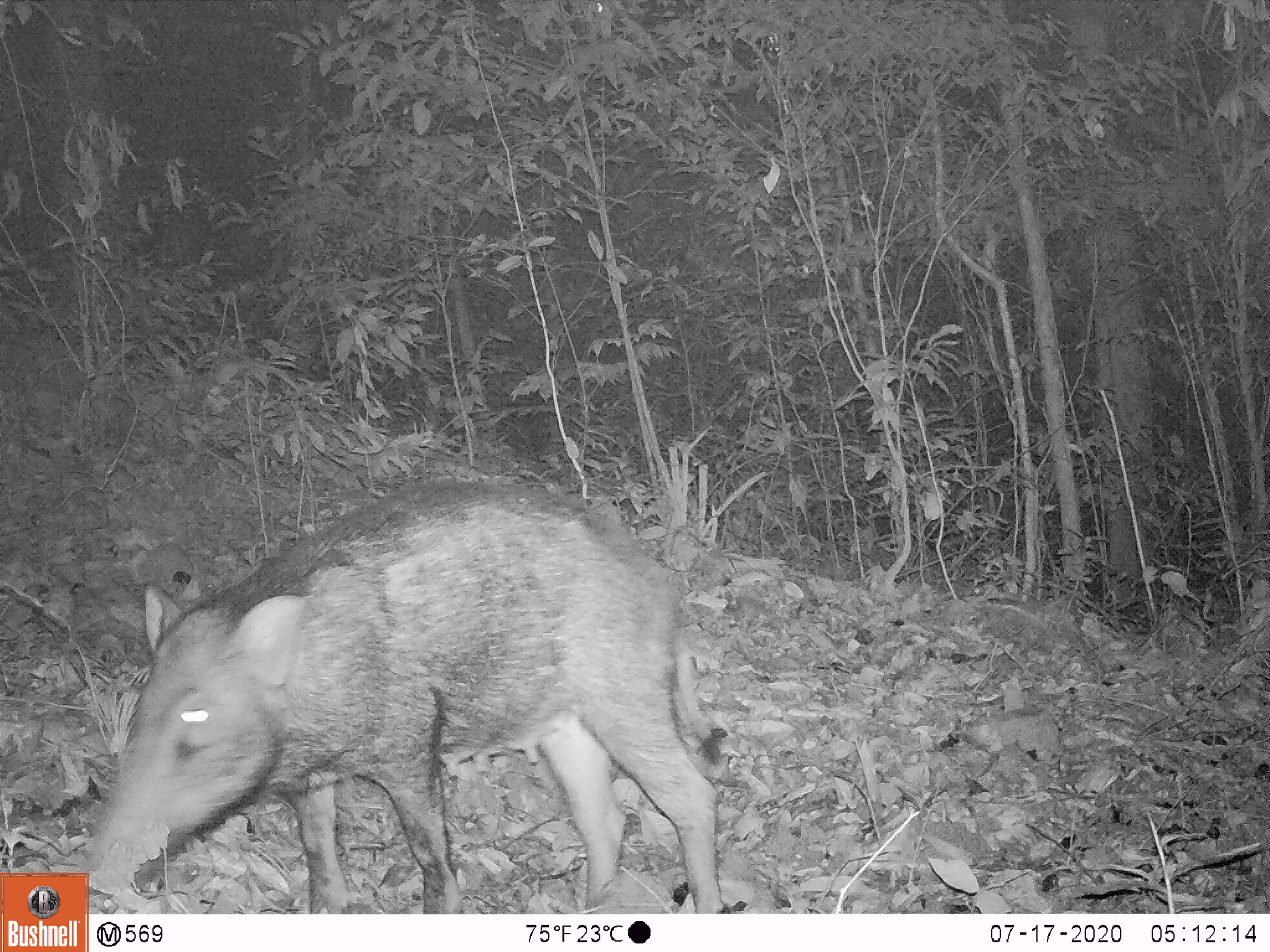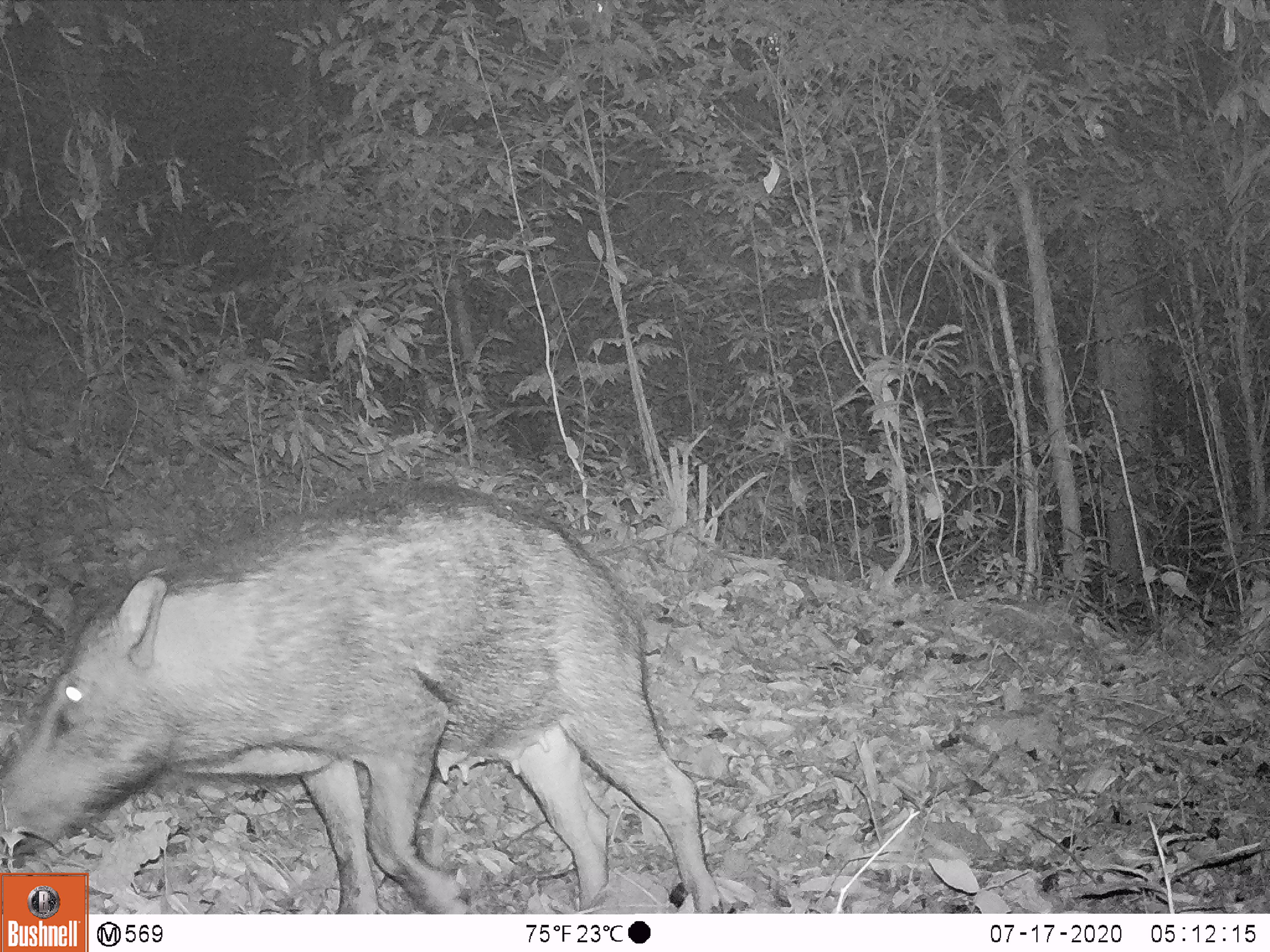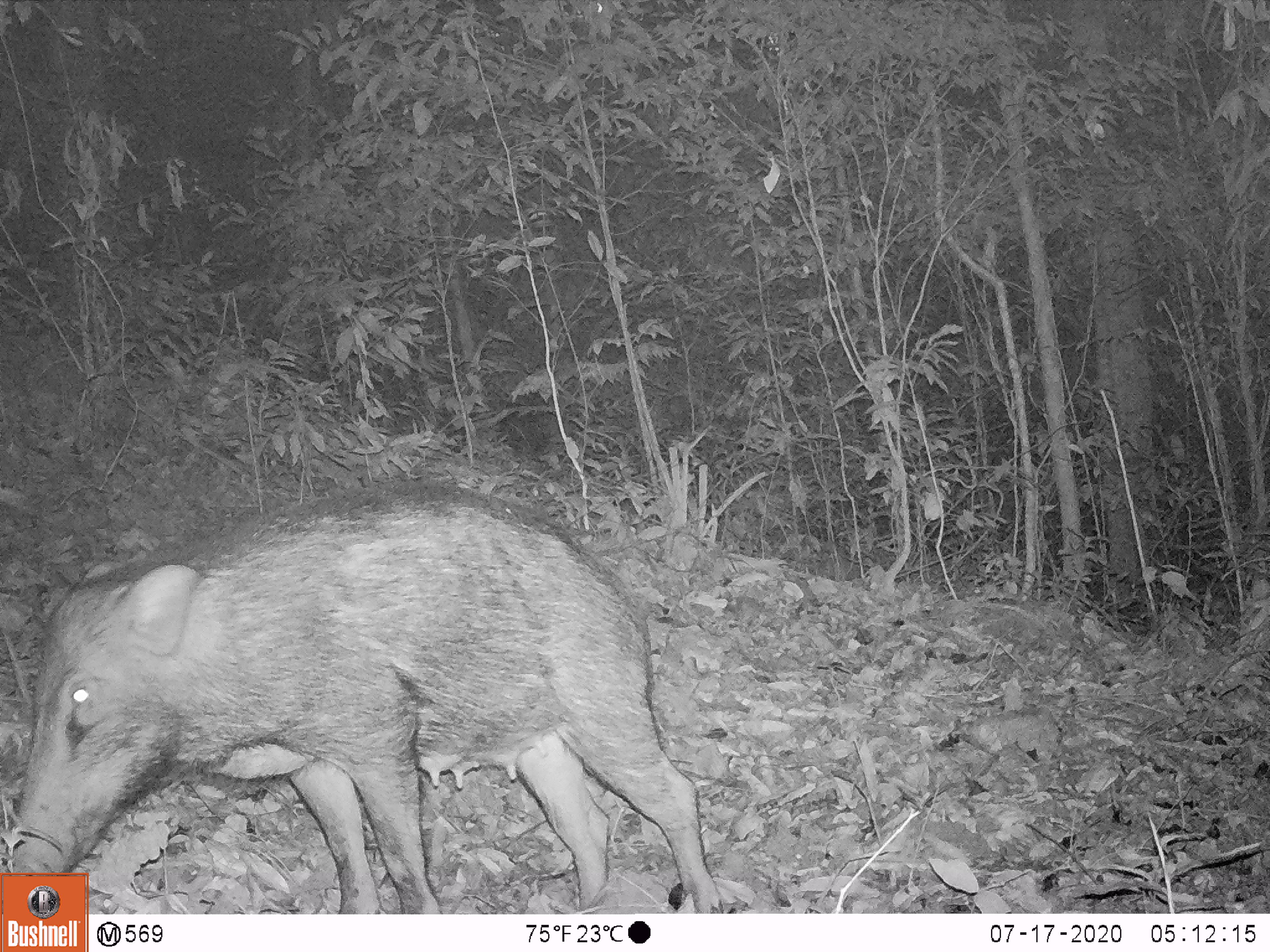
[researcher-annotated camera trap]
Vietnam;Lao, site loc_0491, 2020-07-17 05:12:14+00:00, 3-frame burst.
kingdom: Animalia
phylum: Chordata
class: Mammalia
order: Artiodactyla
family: Suidae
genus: Sus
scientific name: Sus scrofa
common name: eurasian wild pig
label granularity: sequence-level